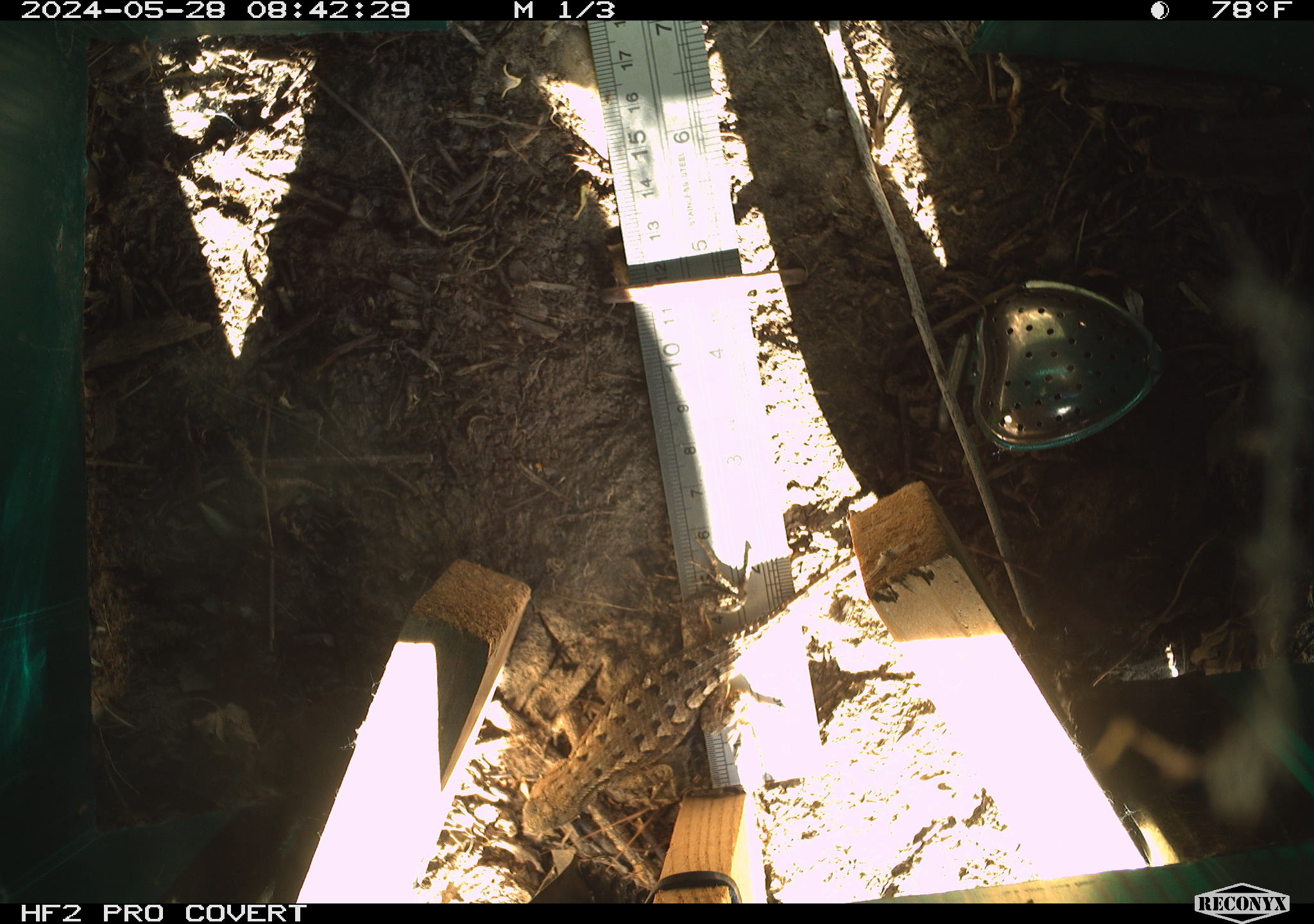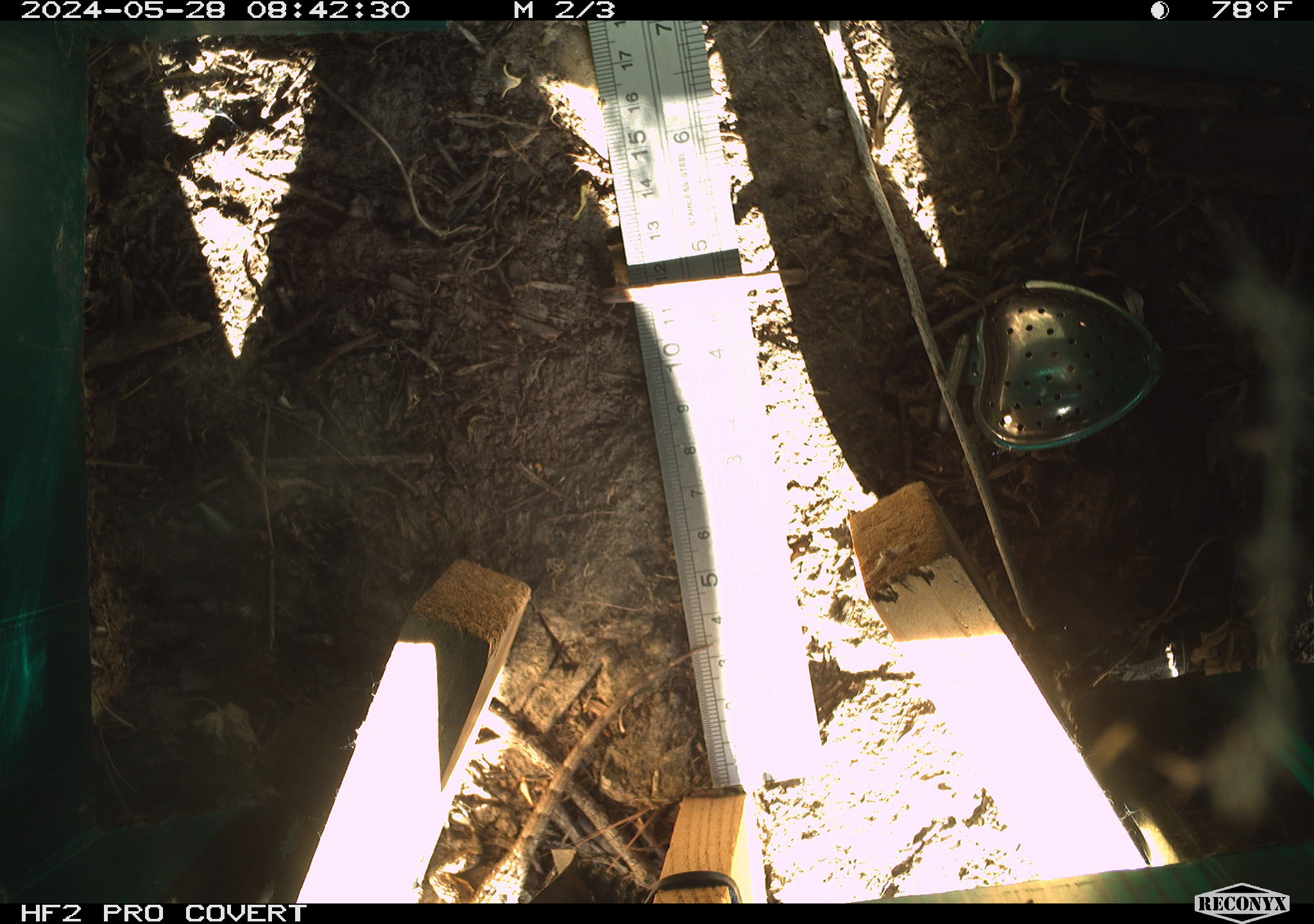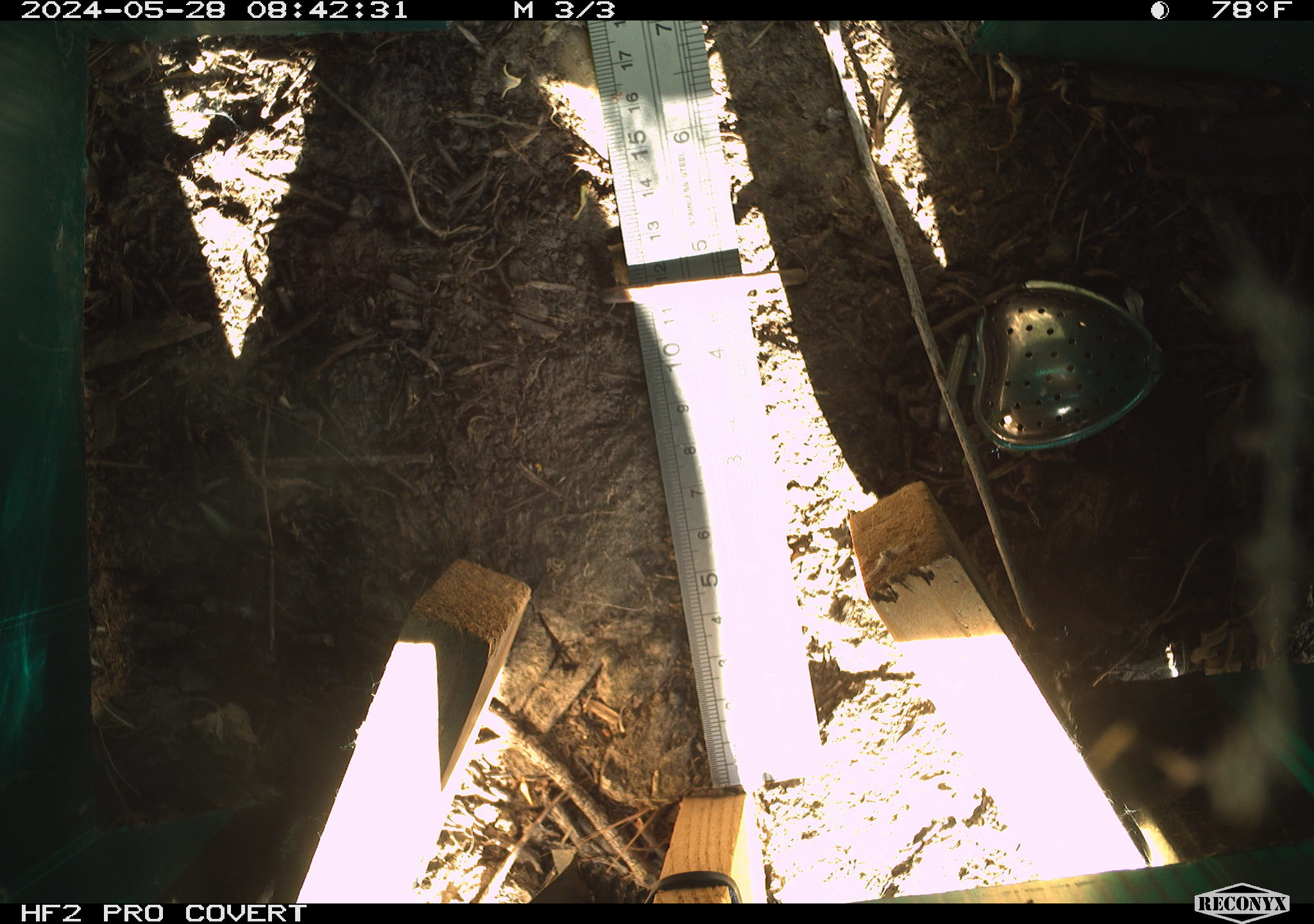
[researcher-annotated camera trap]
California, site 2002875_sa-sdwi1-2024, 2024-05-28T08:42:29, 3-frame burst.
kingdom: Animalia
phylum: Chordata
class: Reptilia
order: Squamata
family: Phrynosomatidae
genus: Sceloporus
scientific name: Sceloporus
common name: spiny lizards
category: sceloporus species